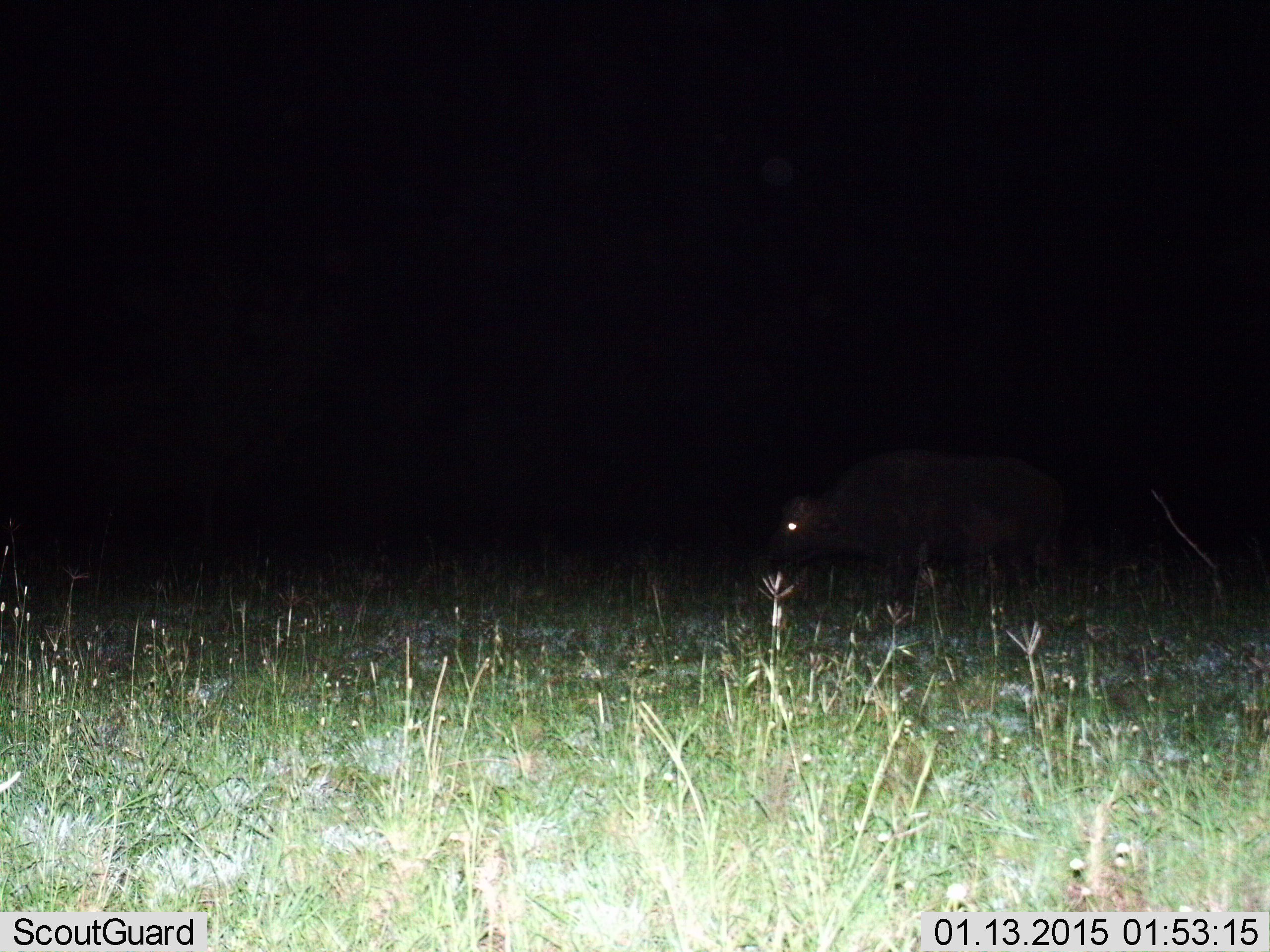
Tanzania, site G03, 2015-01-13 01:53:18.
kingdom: Animalia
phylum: Chordata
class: Mammalia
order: Artiodactyla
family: Bovidae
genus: Syncerus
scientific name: Syncerus caffer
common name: cape buffalo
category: buffalo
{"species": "buffalo (cape buffalo) (Syncerus caffer)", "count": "1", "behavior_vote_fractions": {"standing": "80%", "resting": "0%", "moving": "30%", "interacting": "0%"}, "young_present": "0%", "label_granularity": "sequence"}